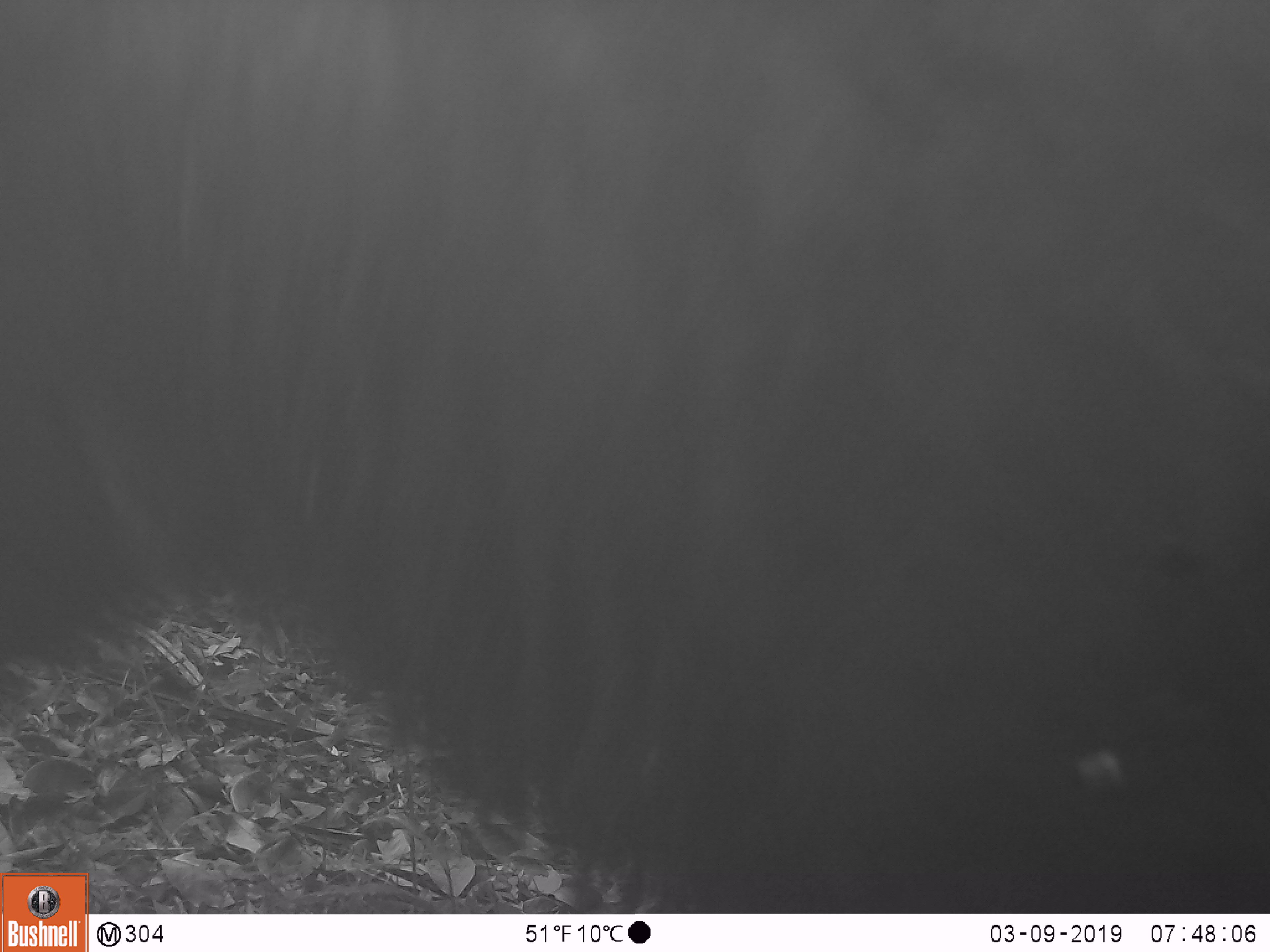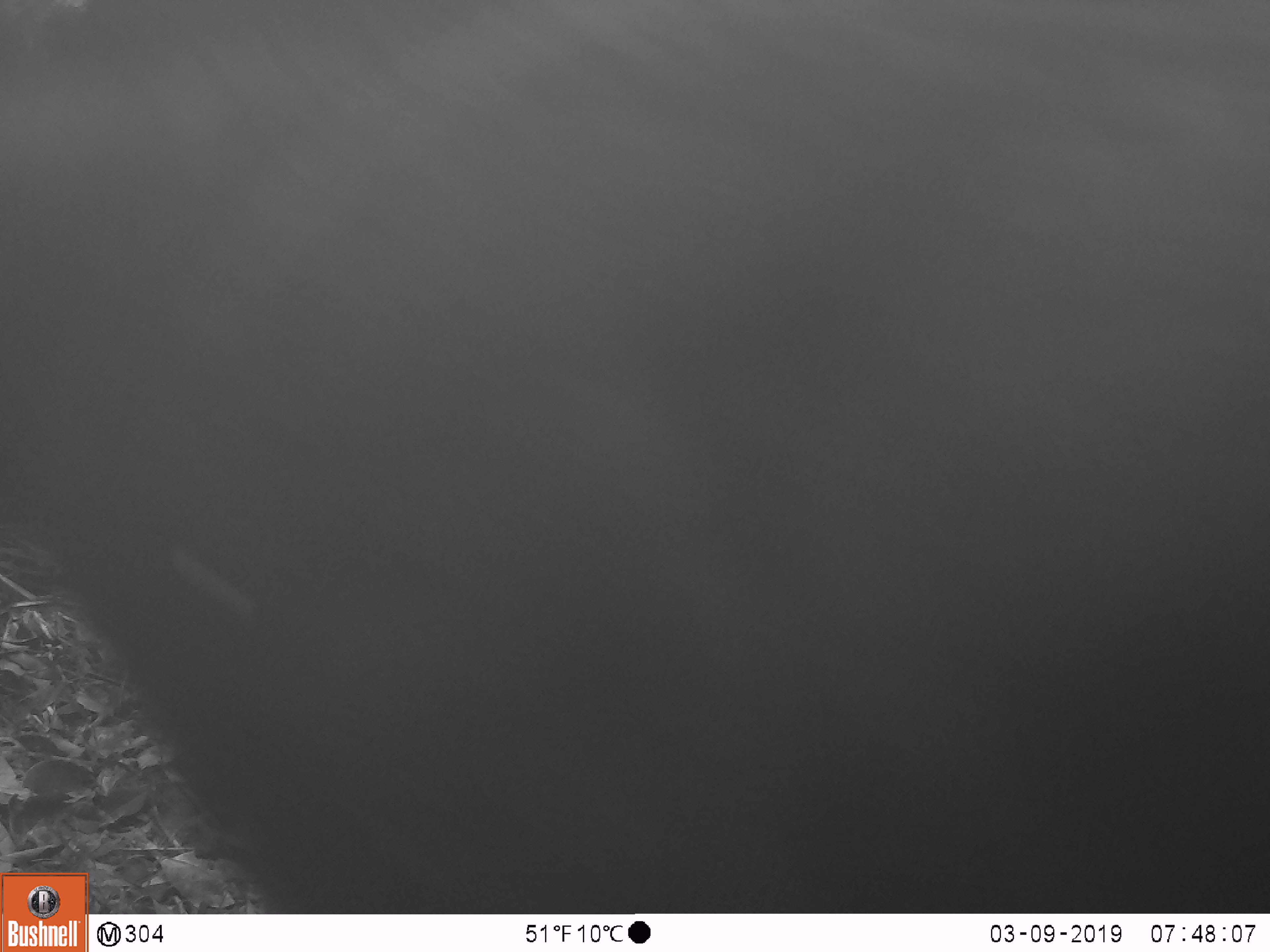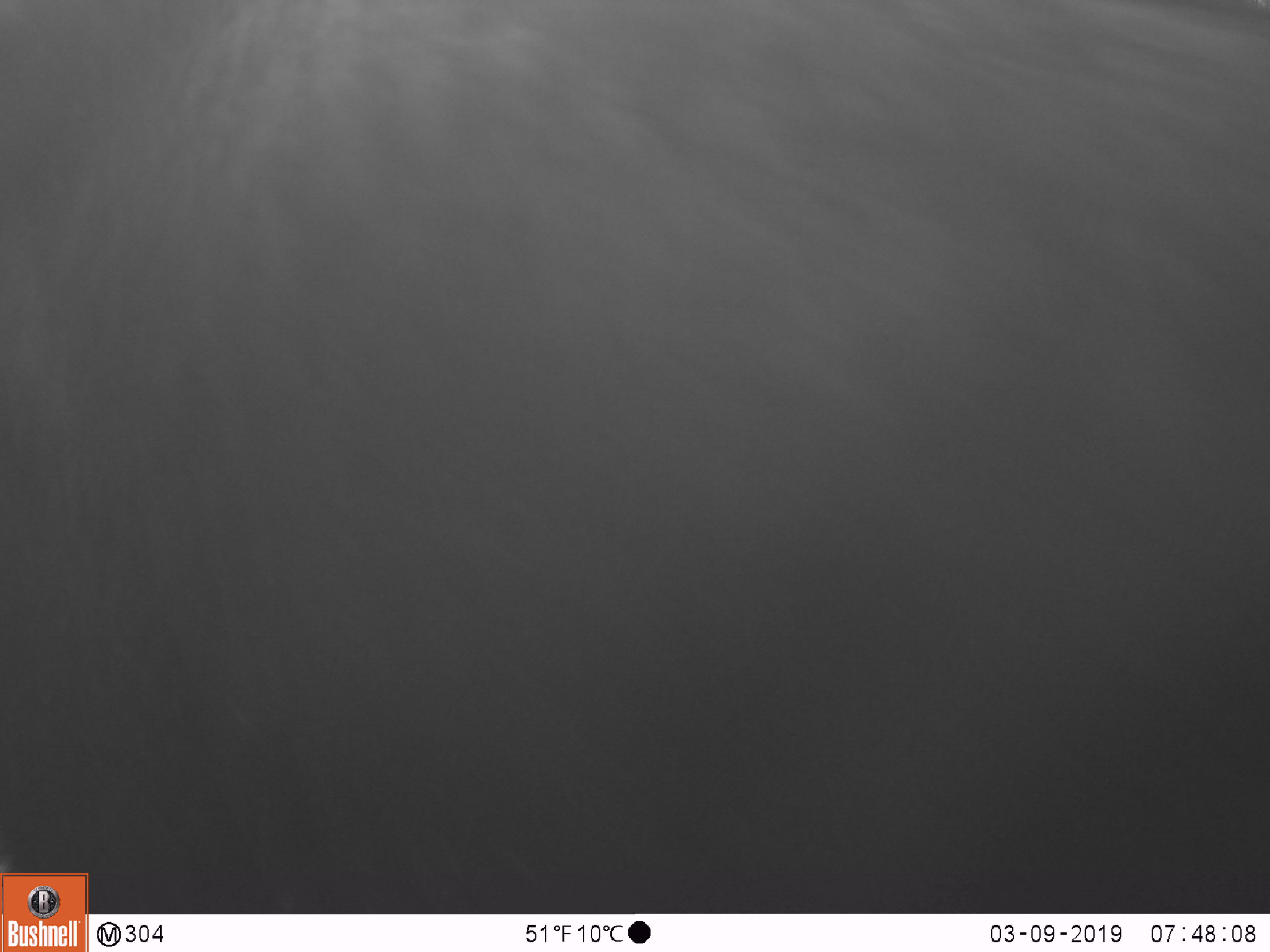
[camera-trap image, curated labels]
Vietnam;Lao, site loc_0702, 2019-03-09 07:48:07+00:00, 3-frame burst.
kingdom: Animalia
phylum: Chordata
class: Mammalia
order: Artiodactyla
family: Bovidae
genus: Capricornis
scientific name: Capricornis sumatraensis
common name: chinese serow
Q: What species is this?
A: Chinese serow (Capricornis sumatraensis).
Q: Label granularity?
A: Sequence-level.